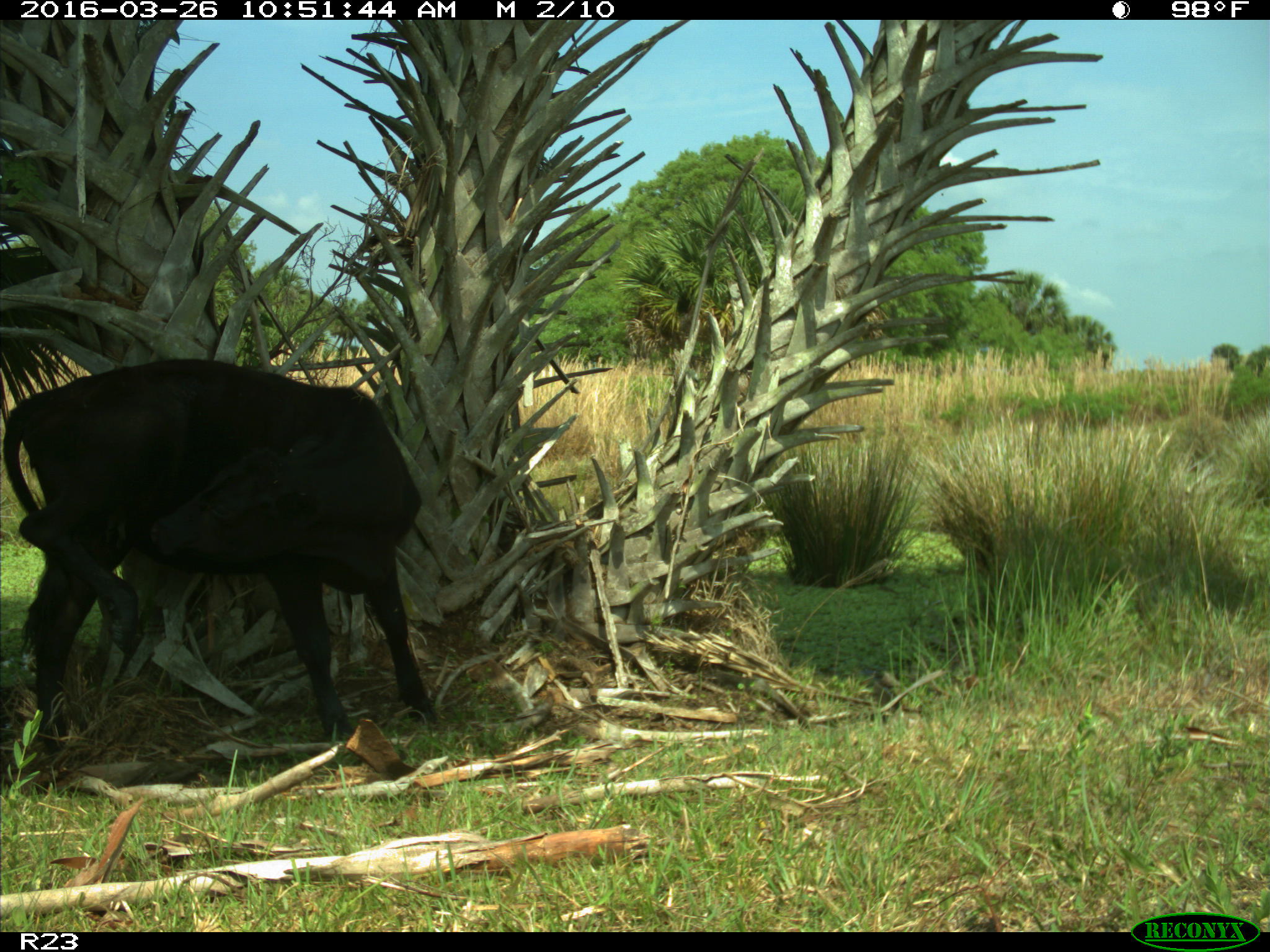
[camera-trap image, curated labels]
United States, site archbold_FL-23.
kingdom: Animalia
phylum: Chordata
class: Mammalia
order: Artiodactyla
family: Bovidae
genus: Bos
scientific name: Bos taurus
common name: domestic cow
Bos taurus (domestic cow).